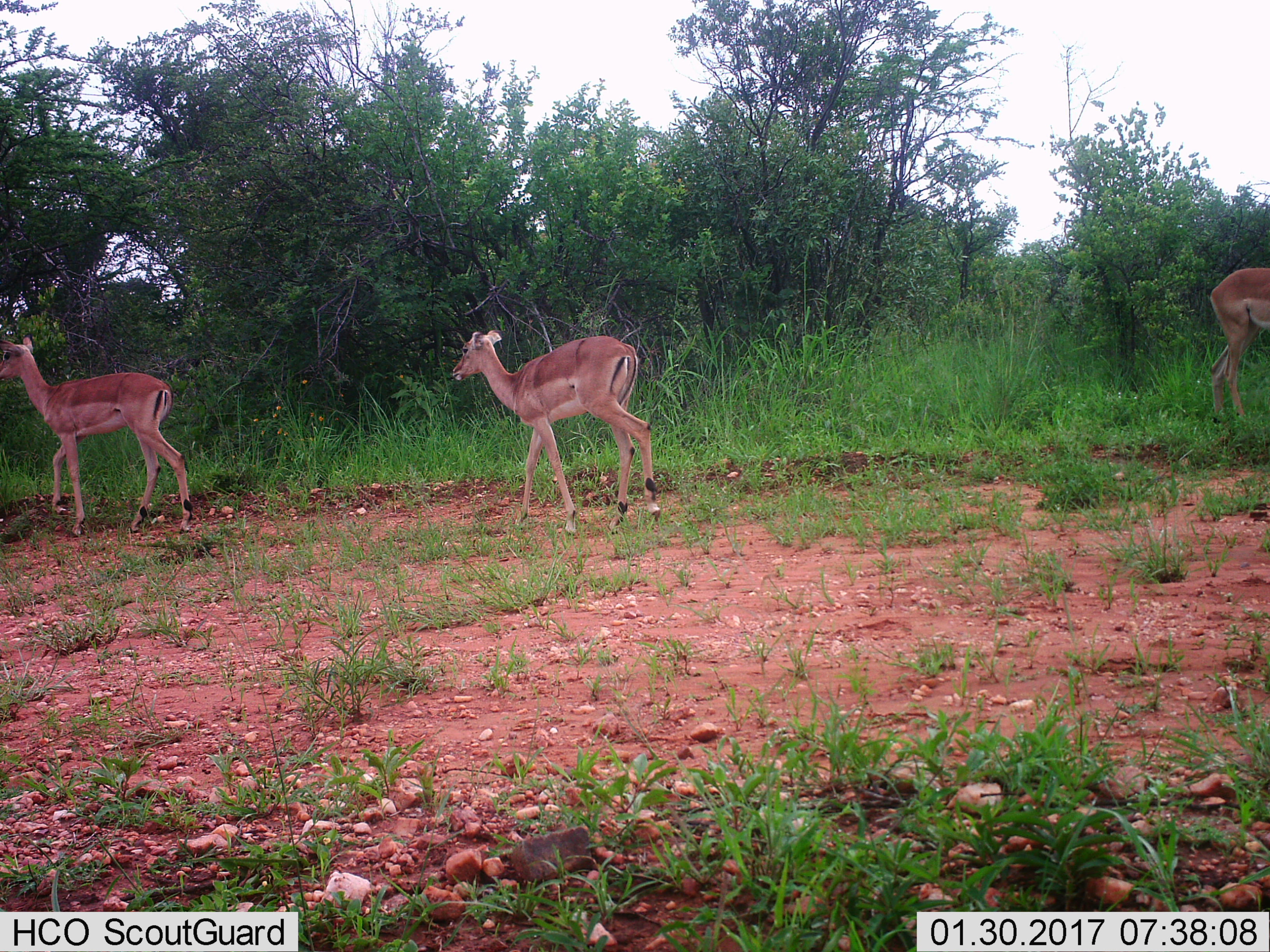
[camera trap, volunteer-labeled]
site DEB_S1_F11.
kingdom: Animalia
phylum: Chordata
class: Mammalia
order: Artiodactyla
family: Bovidae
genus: Aepyceros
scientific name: Aepyceros melampus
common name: impala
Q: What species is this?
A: Impala (Aepyceros melampus).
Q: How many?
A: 3.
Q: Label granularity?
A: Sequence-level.